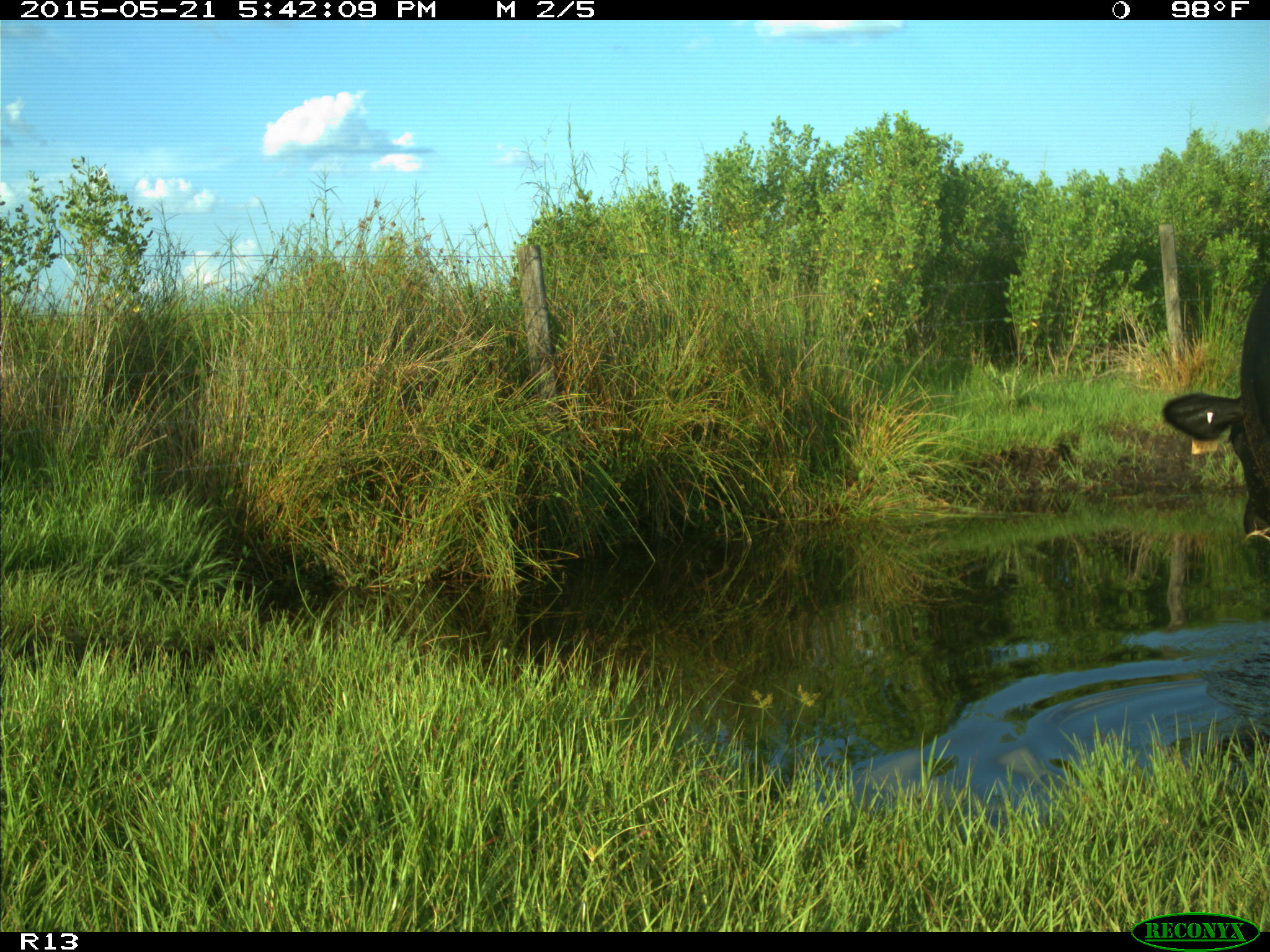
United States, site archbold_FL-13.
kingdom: Animalia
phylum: Chordata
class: Mammalia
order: Artiodactyla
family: Bovidae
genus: Bos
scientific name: Bos taurus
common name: domestic cow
Bos taurus (domestic cow).